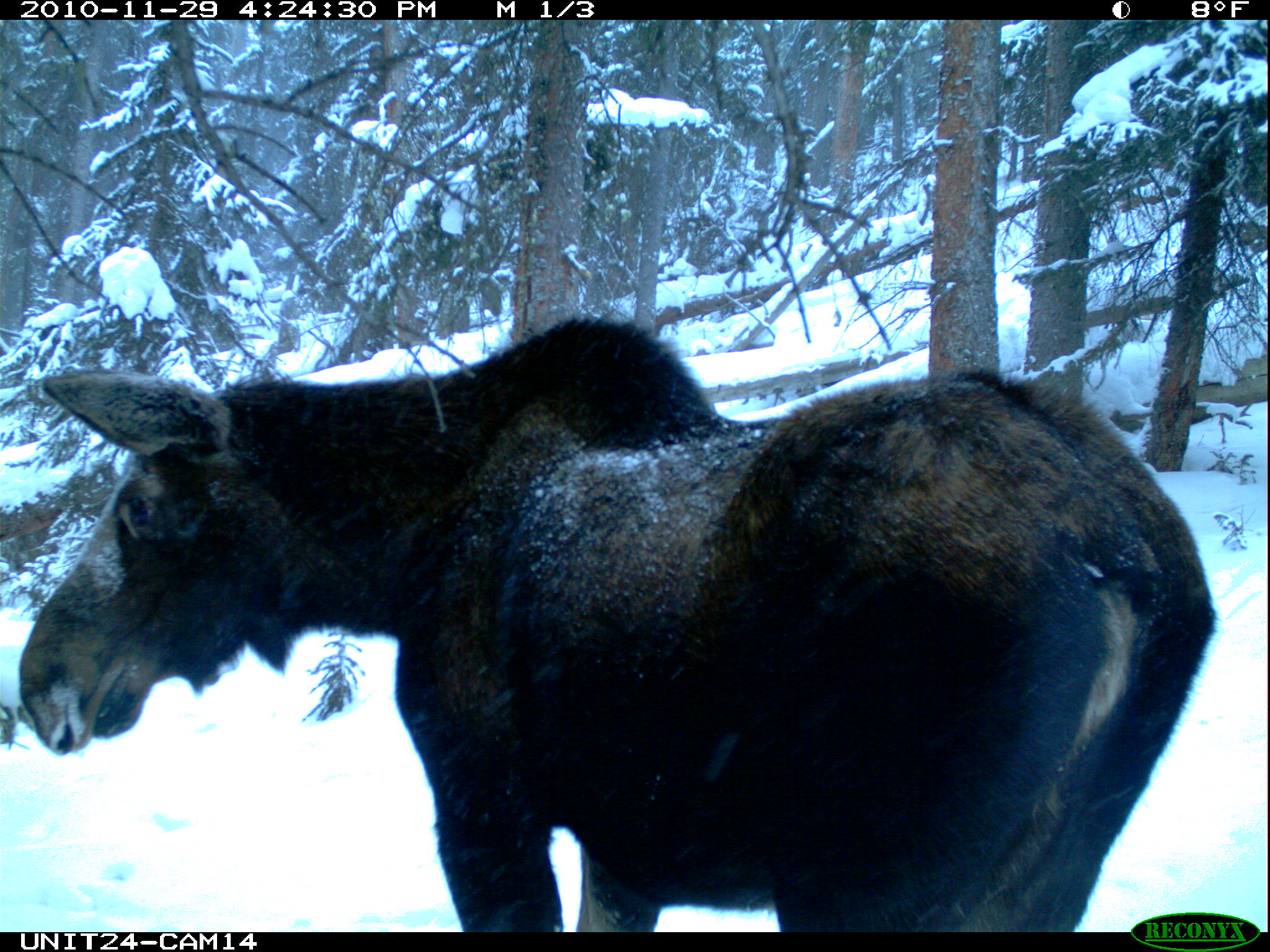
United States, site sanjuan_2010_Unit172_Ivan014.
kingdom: Animalia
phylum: Chordata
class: Mammalia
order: Artiodactyla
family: Cervidae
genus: Alces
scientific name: Alces alces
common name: moose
Alces alces (moose).